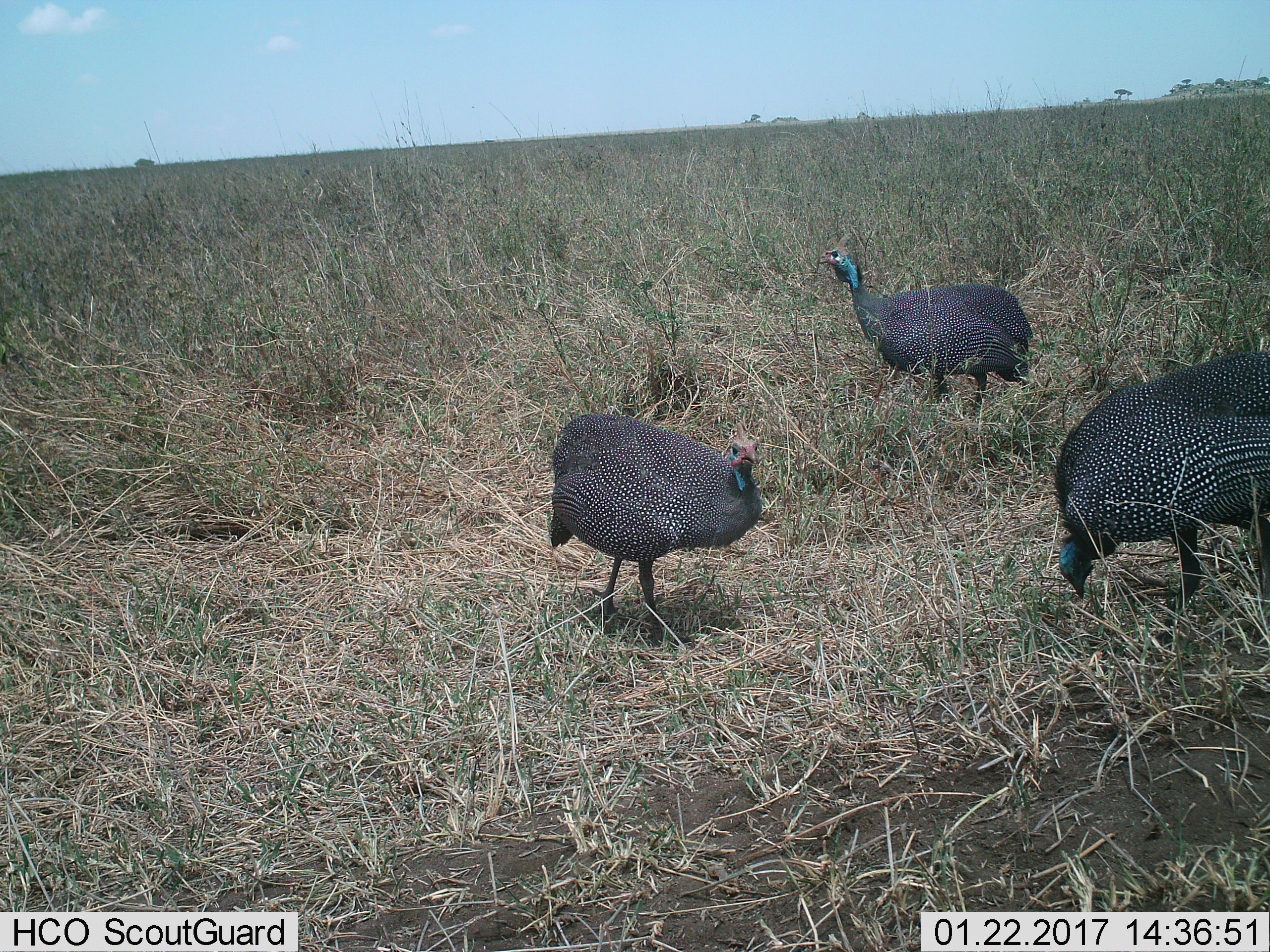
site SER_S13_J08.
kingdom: Animalia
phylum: Chordata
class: Aves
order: Galliformes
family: Numididae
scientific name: Numididae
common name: guineafowl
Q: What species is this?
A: Guineafowl (Numididae).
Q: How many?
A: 3.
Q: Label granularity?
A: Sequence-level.